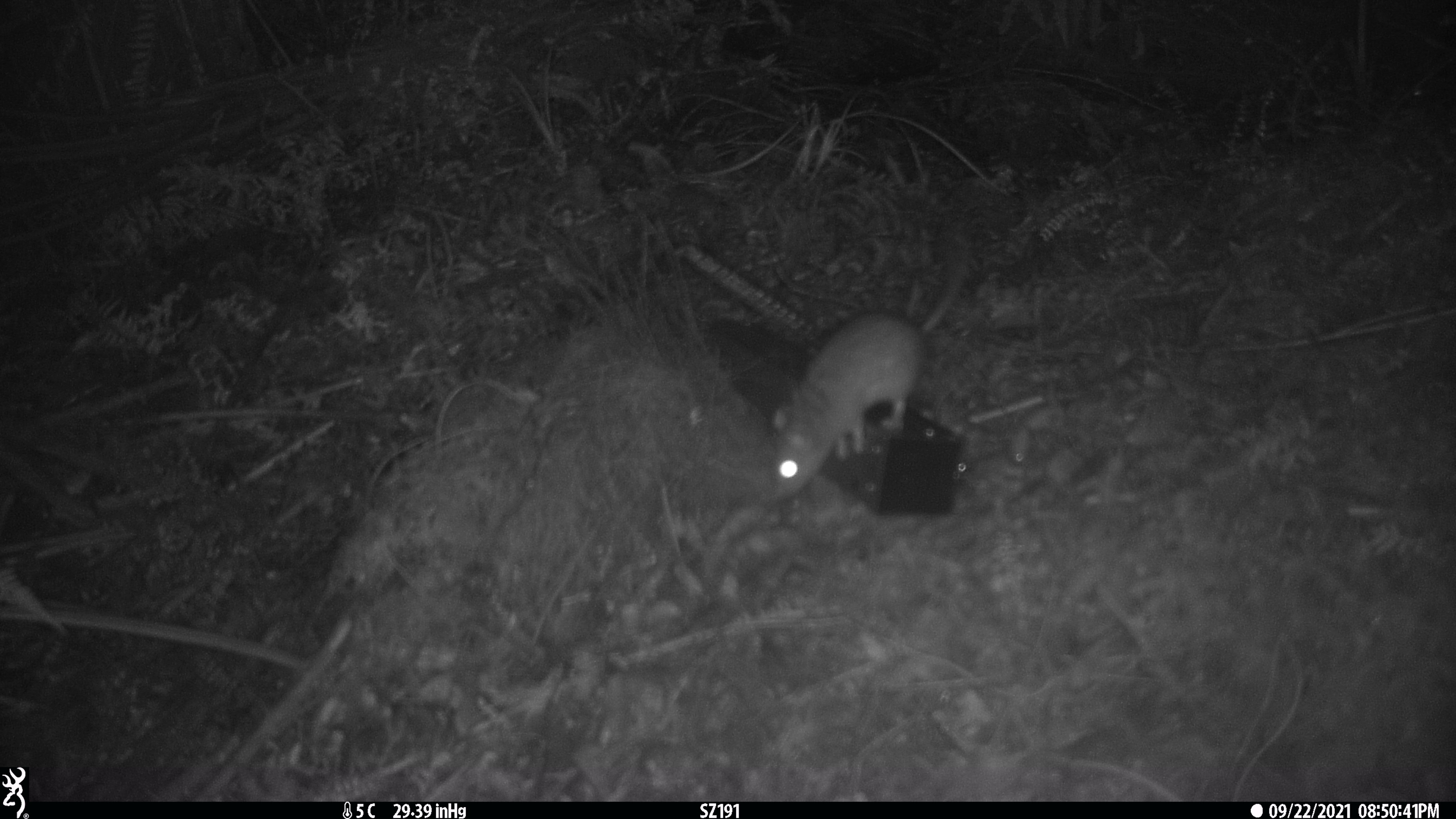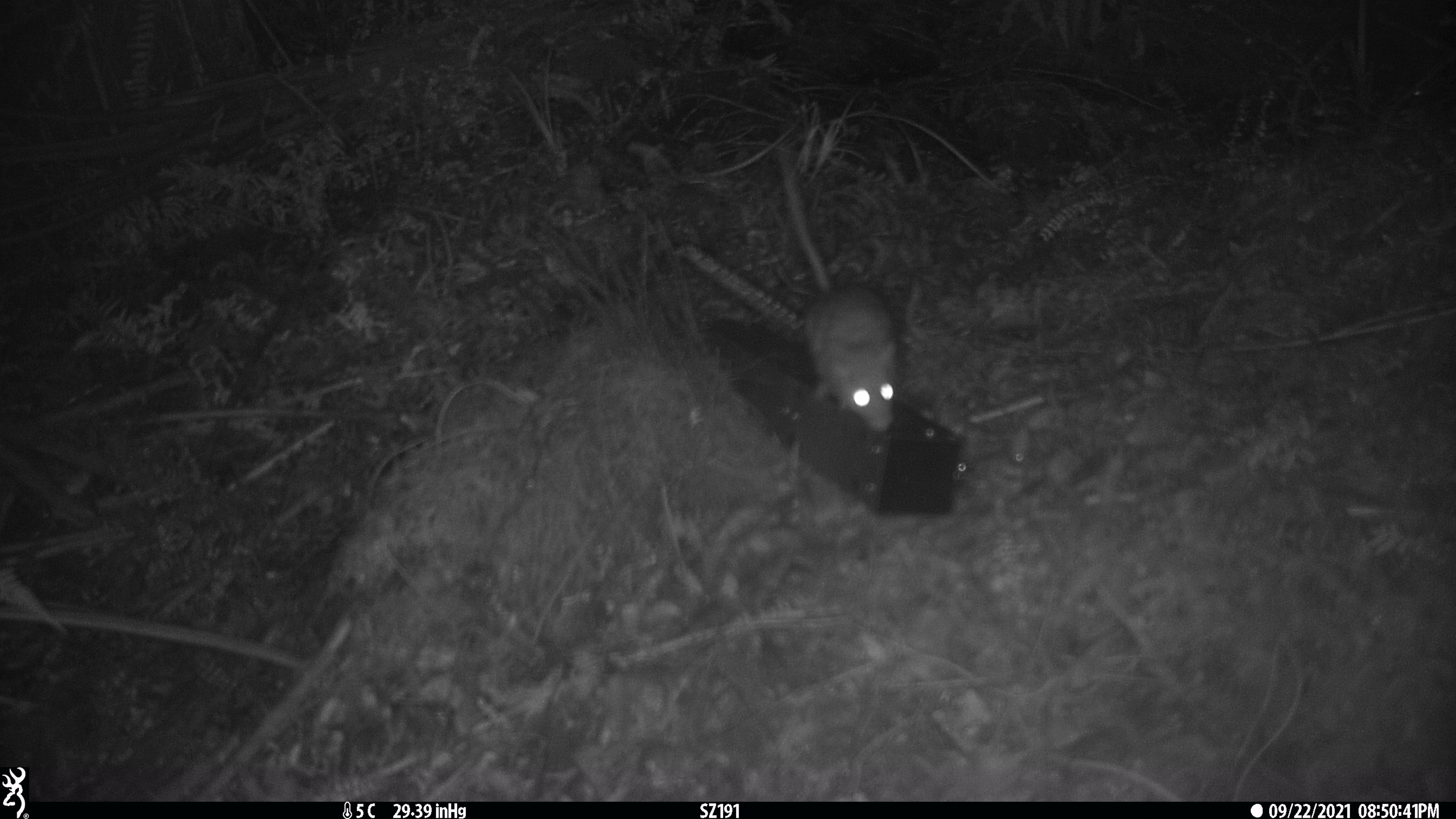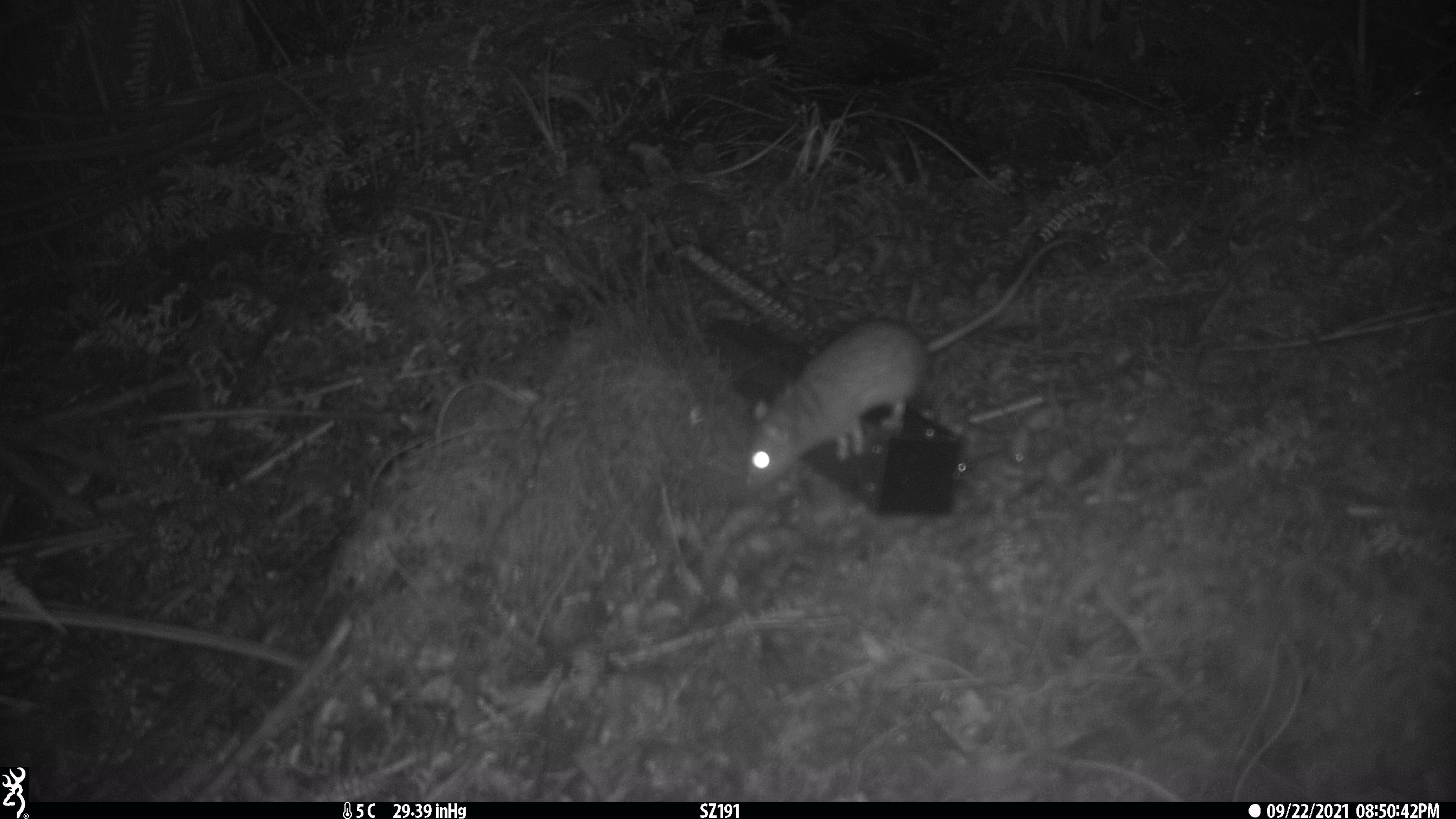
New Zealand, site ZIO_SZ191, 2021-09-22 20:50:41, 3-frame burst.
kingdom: Animalia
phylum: Chordata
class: Mammalia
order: Rodentia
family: Muridae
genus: Rattus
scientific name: Rattus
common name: rat